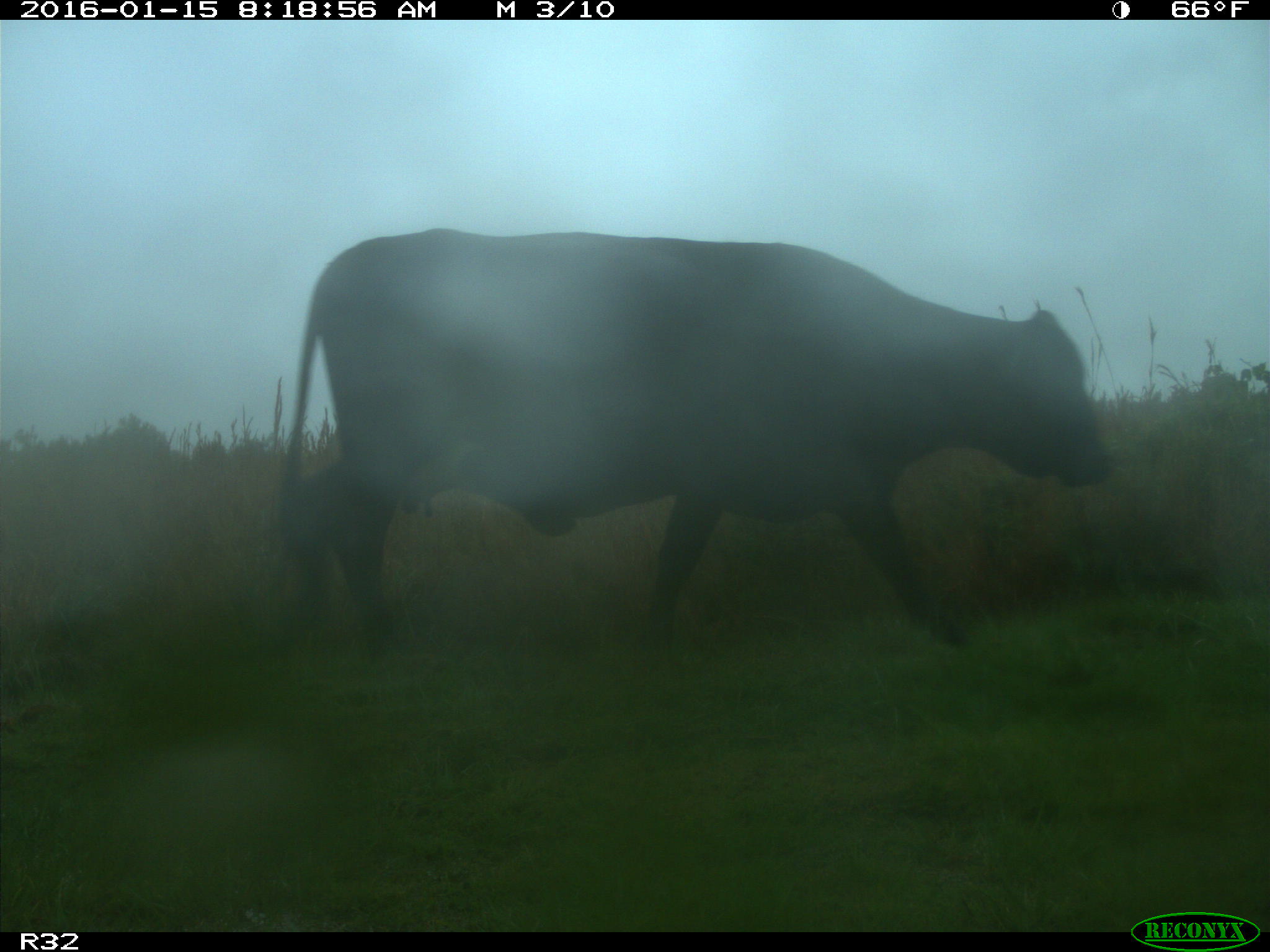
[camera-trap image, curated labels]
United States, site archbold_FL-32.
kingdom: Animalia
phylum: Chordata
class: Mammalia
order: Artiodactyla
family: Bovidae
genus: Bos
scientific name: Bos taurus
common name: domestic cow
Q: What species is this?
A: Bos taurus (domestic cow).